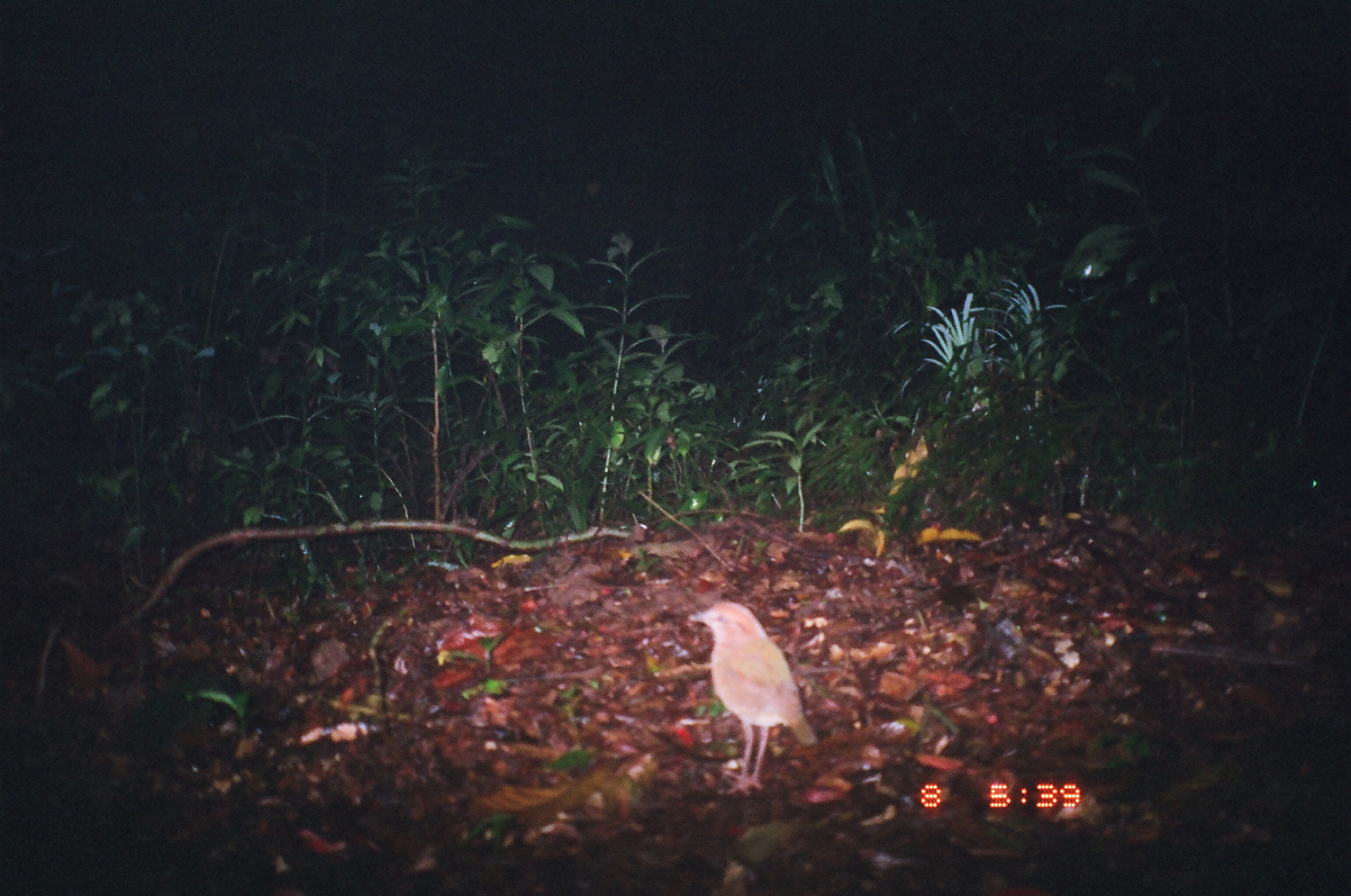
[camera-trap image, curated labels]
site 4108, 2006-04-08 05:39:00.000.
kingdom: Animalia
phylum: Chordata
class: Aves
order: Passeriformes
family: Pittidae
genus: Hydrornis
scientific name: Hydrornis oatesi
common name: rusty-naped pitta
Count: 1.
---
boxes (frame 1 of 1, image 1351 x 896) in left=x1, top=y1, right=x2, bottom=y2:
hydrornis oatesi: left=689, top=598, right=816, bottom=793